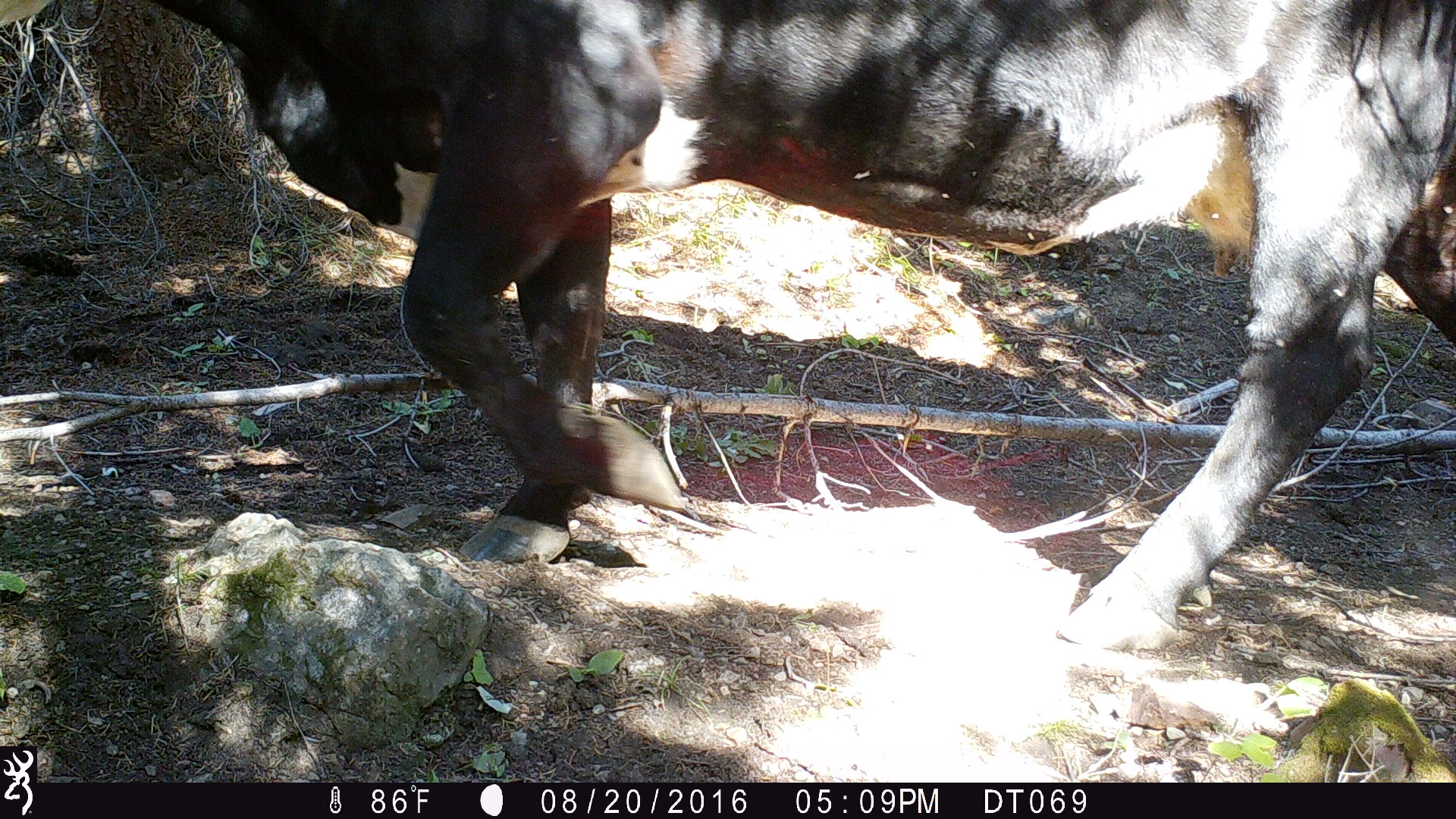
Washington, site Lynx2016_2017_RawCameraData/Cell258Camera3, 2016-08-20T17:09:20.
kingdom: Animalia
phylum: Chordata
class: Mammalia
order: Artiodactyla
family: Bovidae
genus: Bos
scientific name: Bos taurus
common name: domestic cattle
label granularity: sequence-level